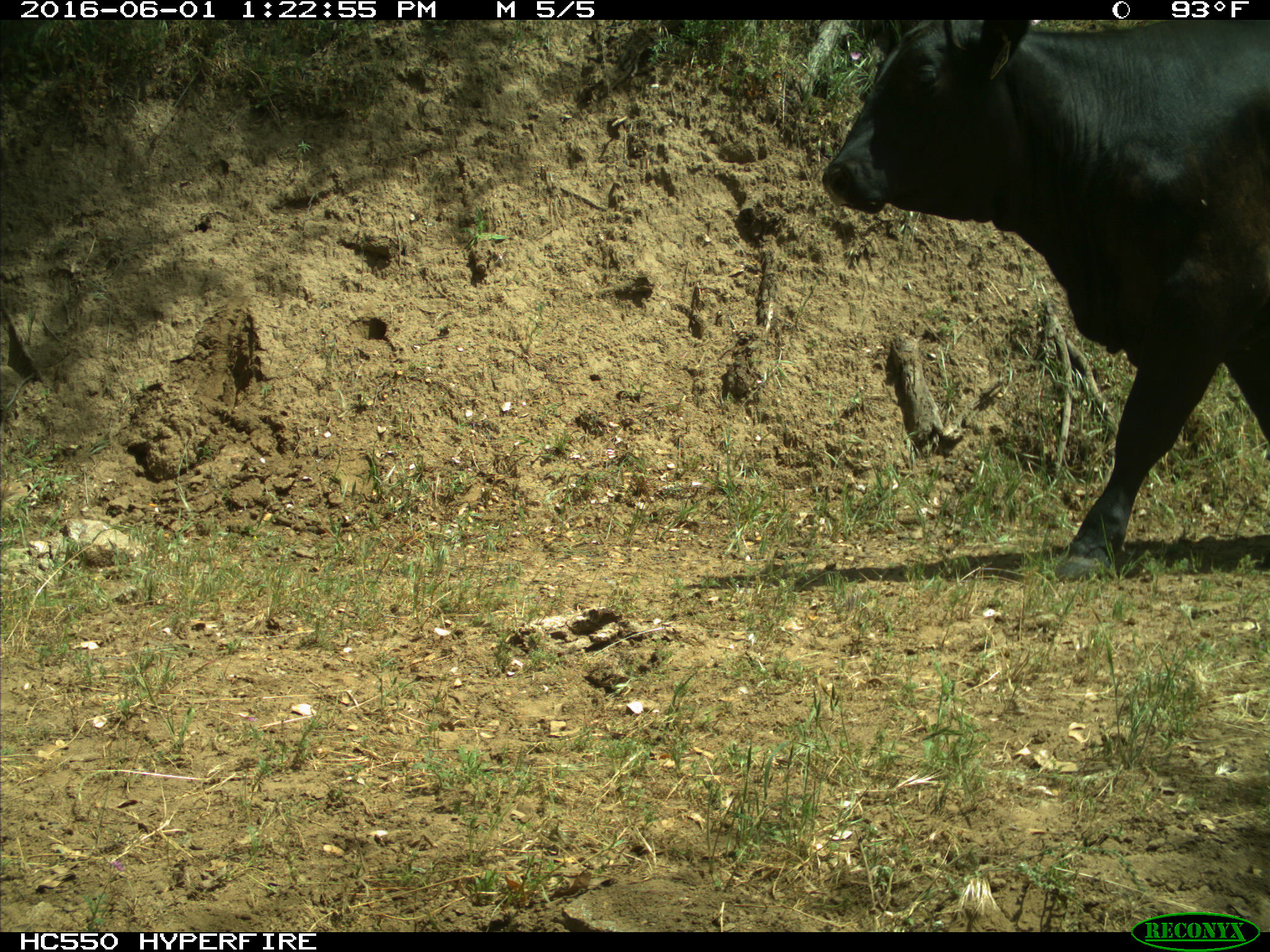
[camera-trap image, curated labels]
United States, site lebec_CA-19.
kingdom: Animalia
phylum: Chordata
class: Mammalia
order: Artiodactyla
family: Bovidae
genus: Bos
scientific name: Bos taurus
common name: domestic cow